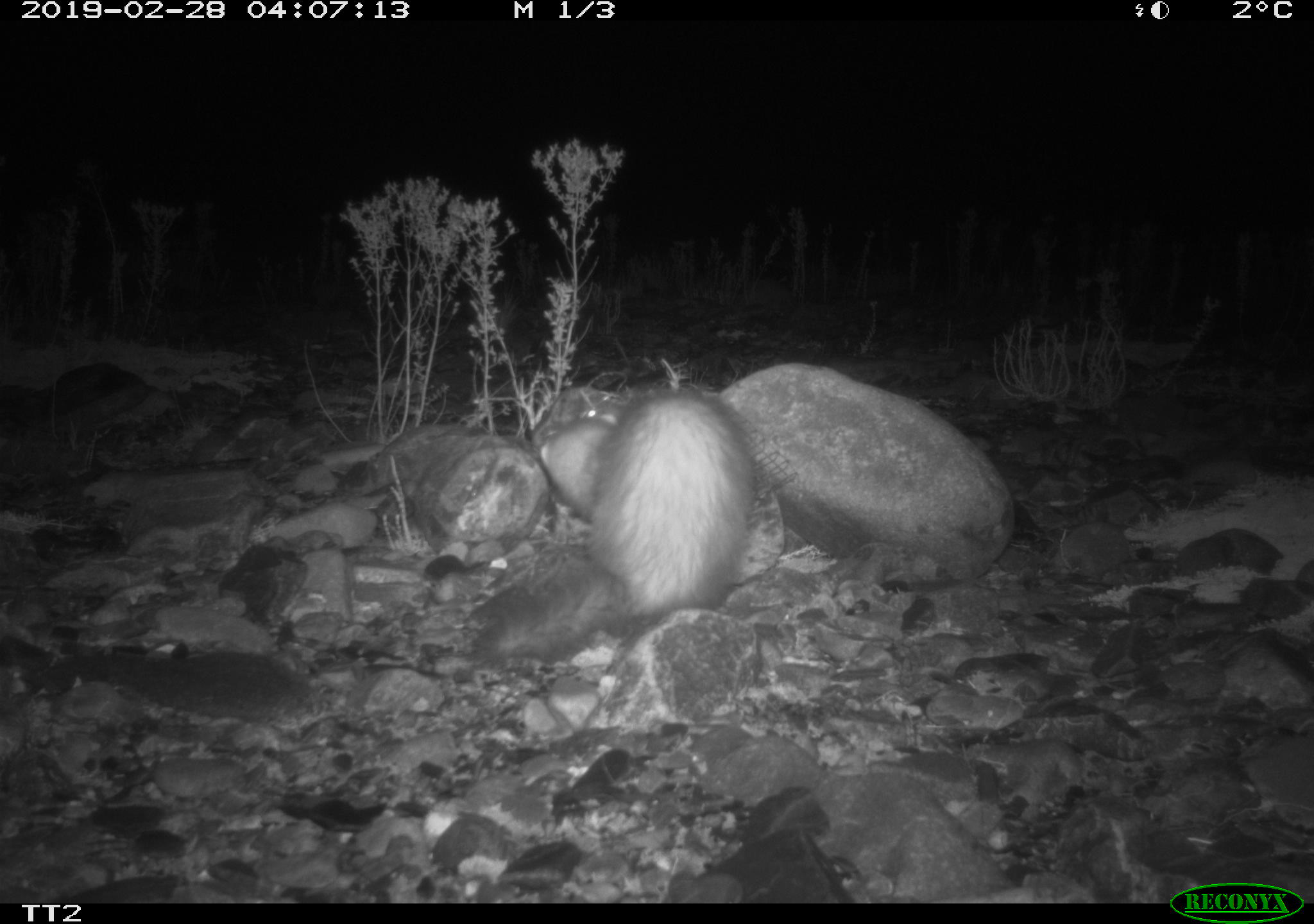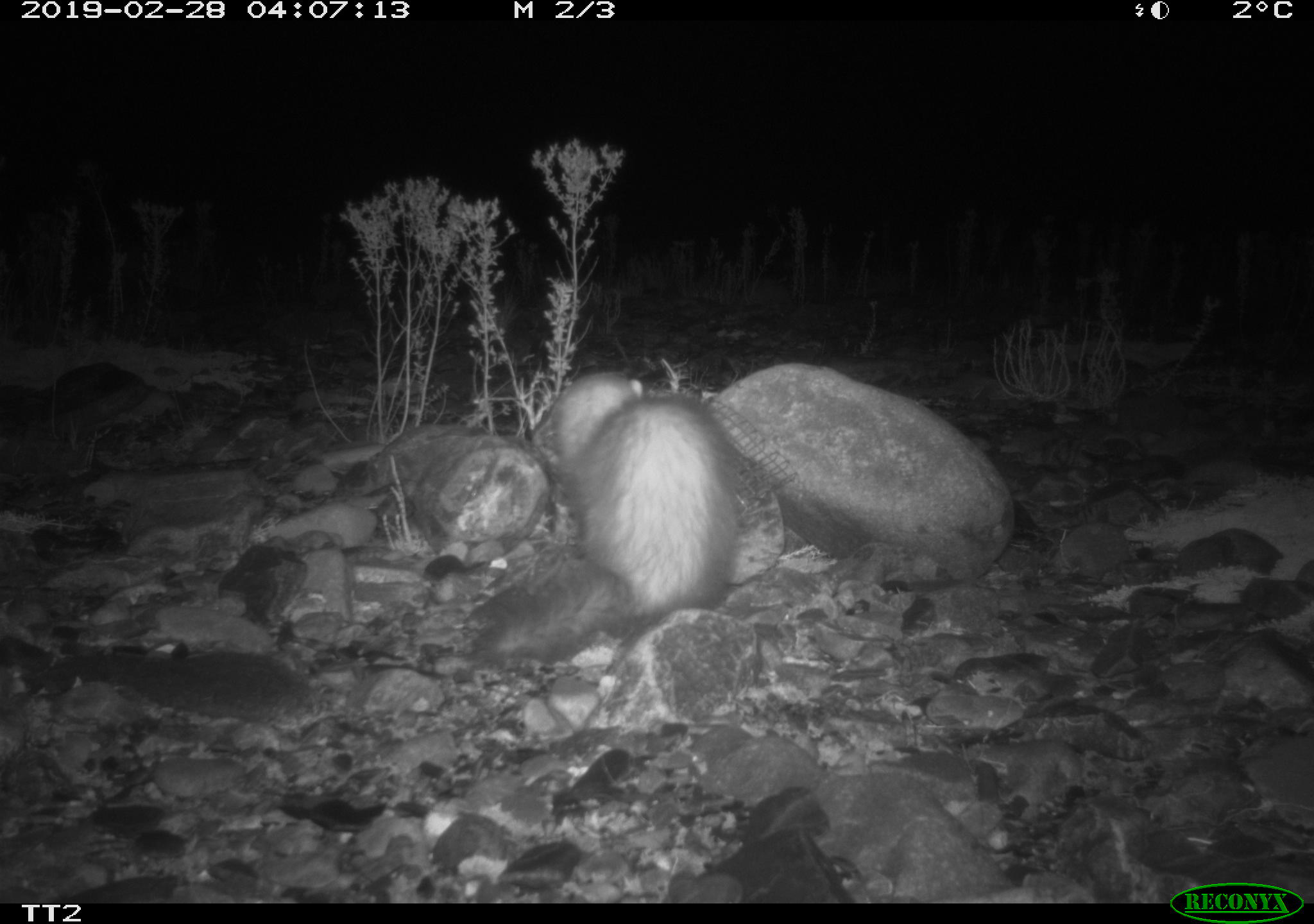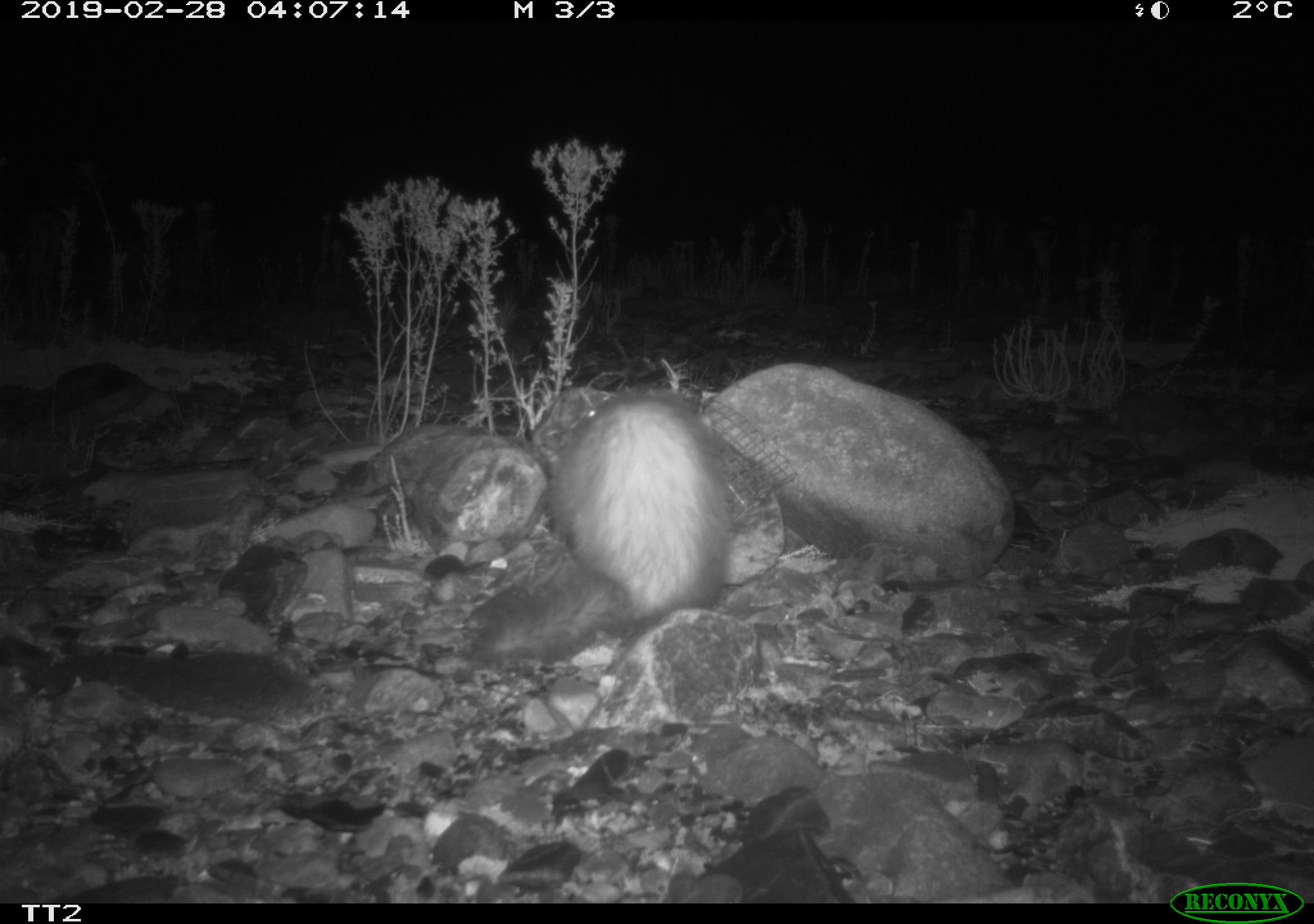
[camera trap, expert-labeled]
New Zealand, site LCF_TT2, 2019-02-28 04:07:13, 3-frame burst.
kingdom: Animalia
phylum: Chordata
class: Mammalia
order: Carnivora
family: Mustelidae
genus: Mustela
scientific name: Mustela furo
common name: ferret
Ferret (Mustela furo).